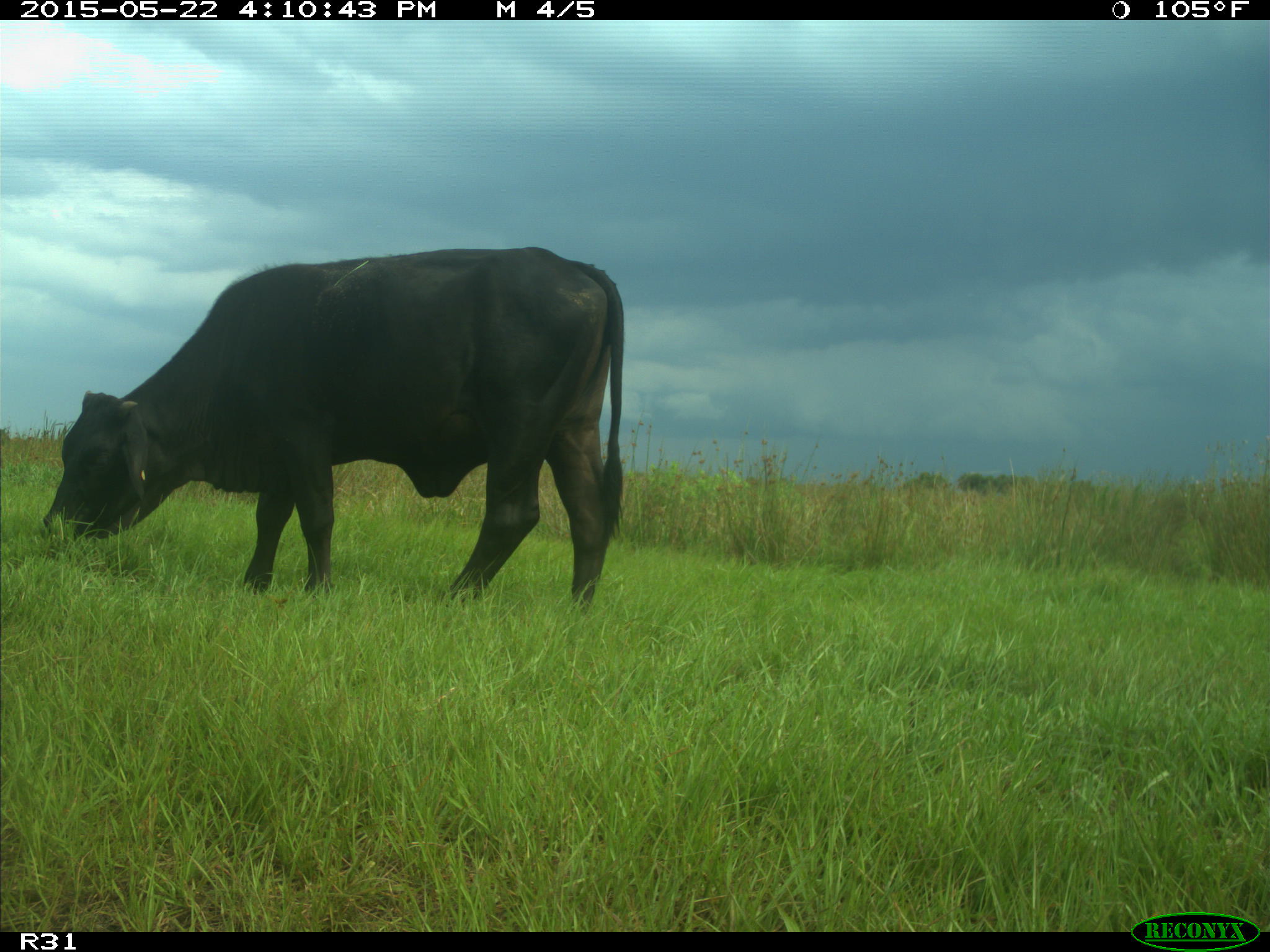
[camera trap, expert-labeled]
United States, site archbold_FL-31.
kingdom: Animalia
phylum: Chordata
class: Mammalia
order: Artiodactyla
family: Bovidae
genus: Bos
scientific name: Bos taurus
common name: domestic cow